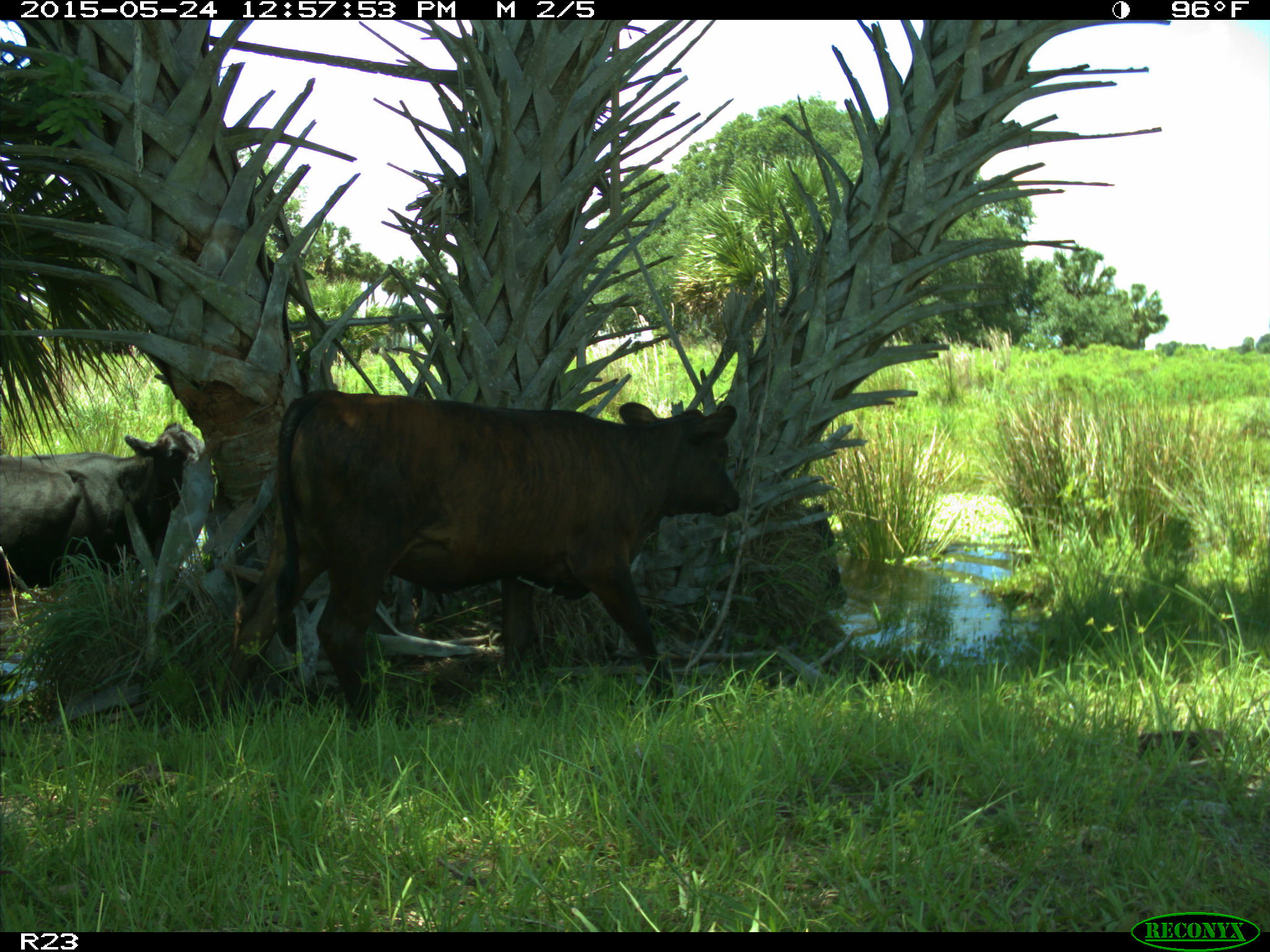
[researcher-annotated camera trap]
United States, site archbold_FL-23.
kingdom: Animalia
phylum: Chordata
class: Mammalia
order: Artiodactyla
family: Bovidae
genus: Bos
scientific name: Bos taurus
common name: domestic cow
Bos taurus (domestic cow).